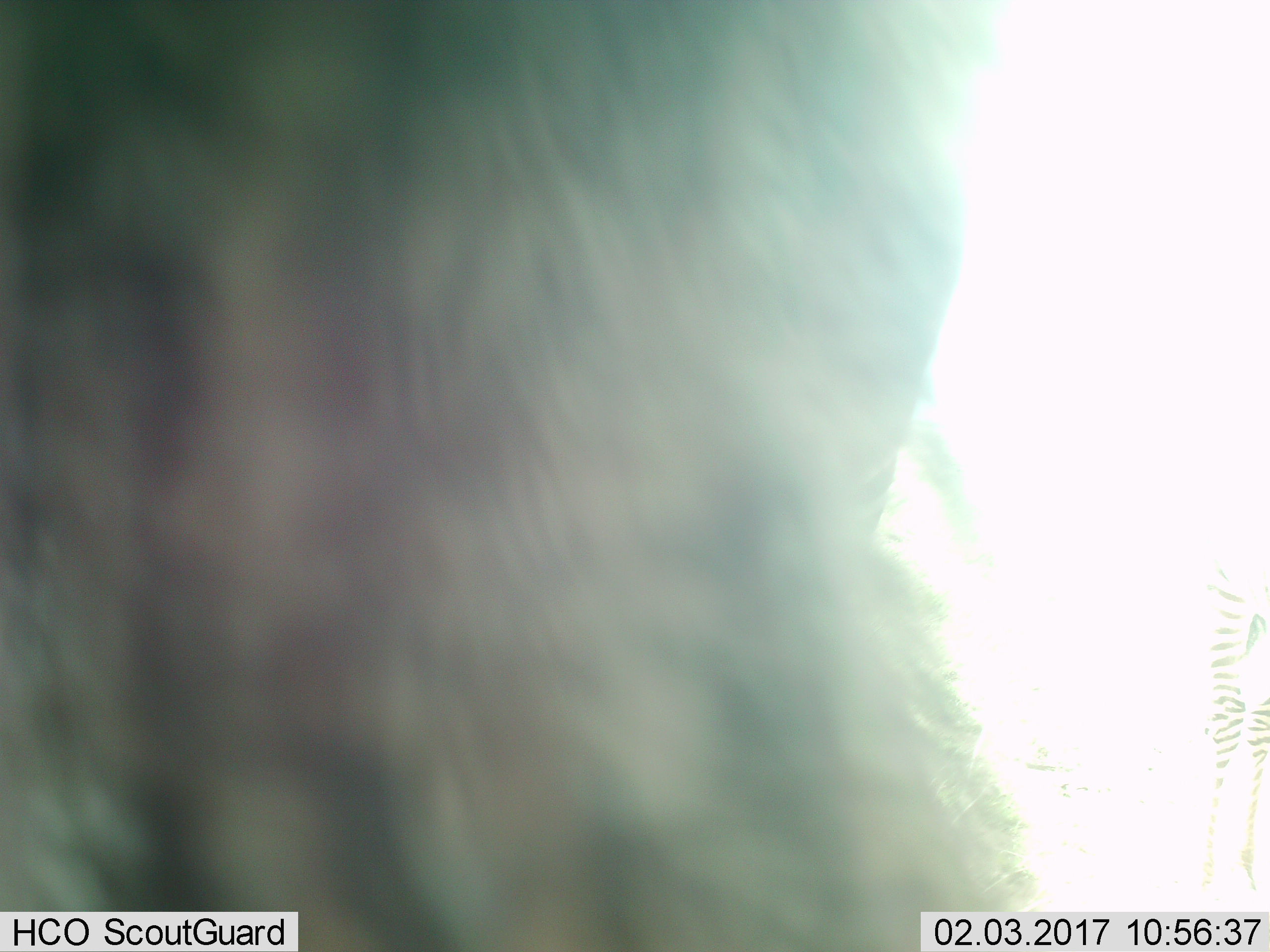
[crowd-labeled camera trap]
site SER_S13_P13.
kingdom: Animalia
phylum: Chordata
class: Mammalia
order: Perissodactyla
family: Equidae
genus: Equus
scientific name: Equus quagga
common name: plains zebra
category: zebraplains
Zebraplains (plains zebra) (Equus quagga), count 1. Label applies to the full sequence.